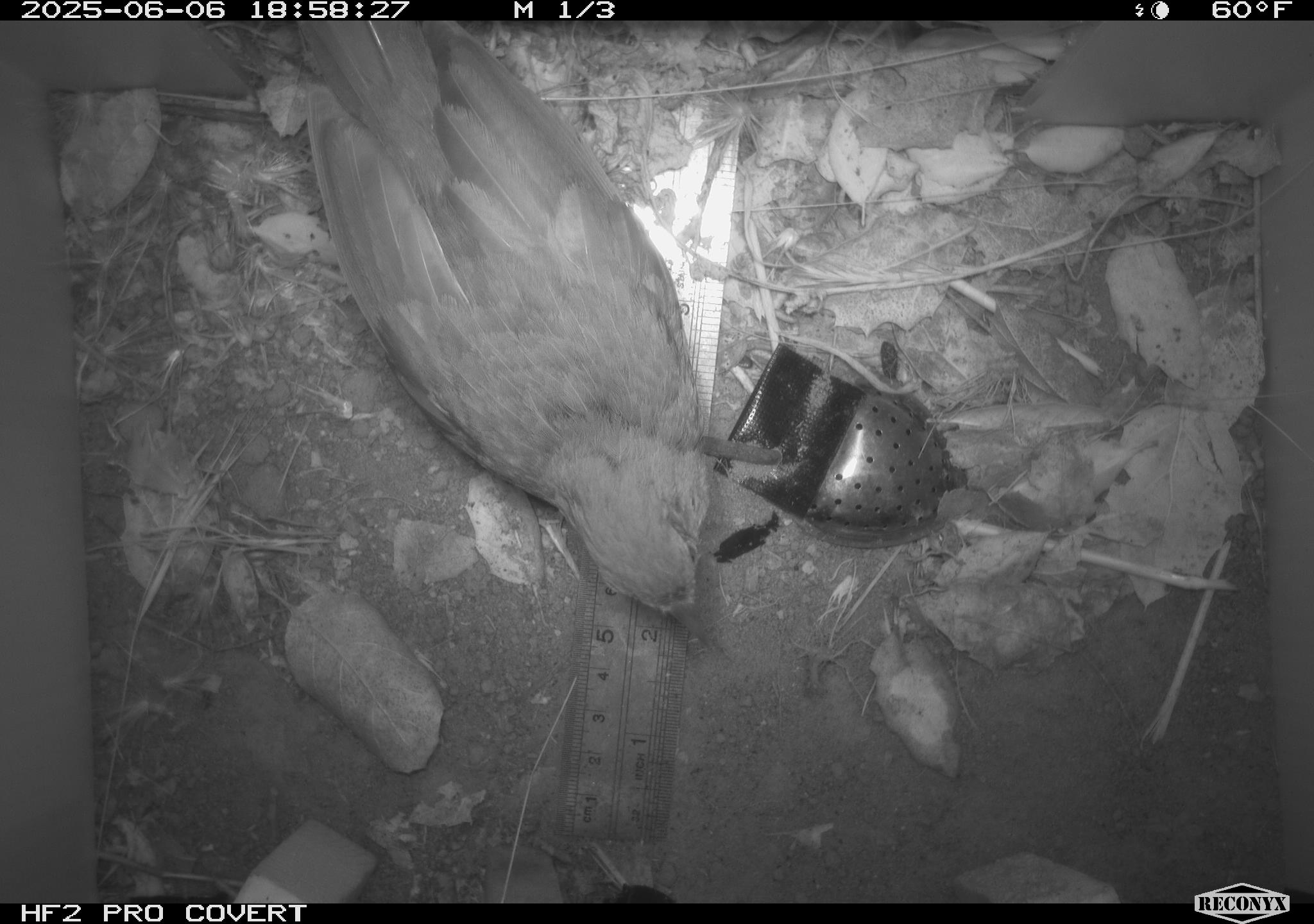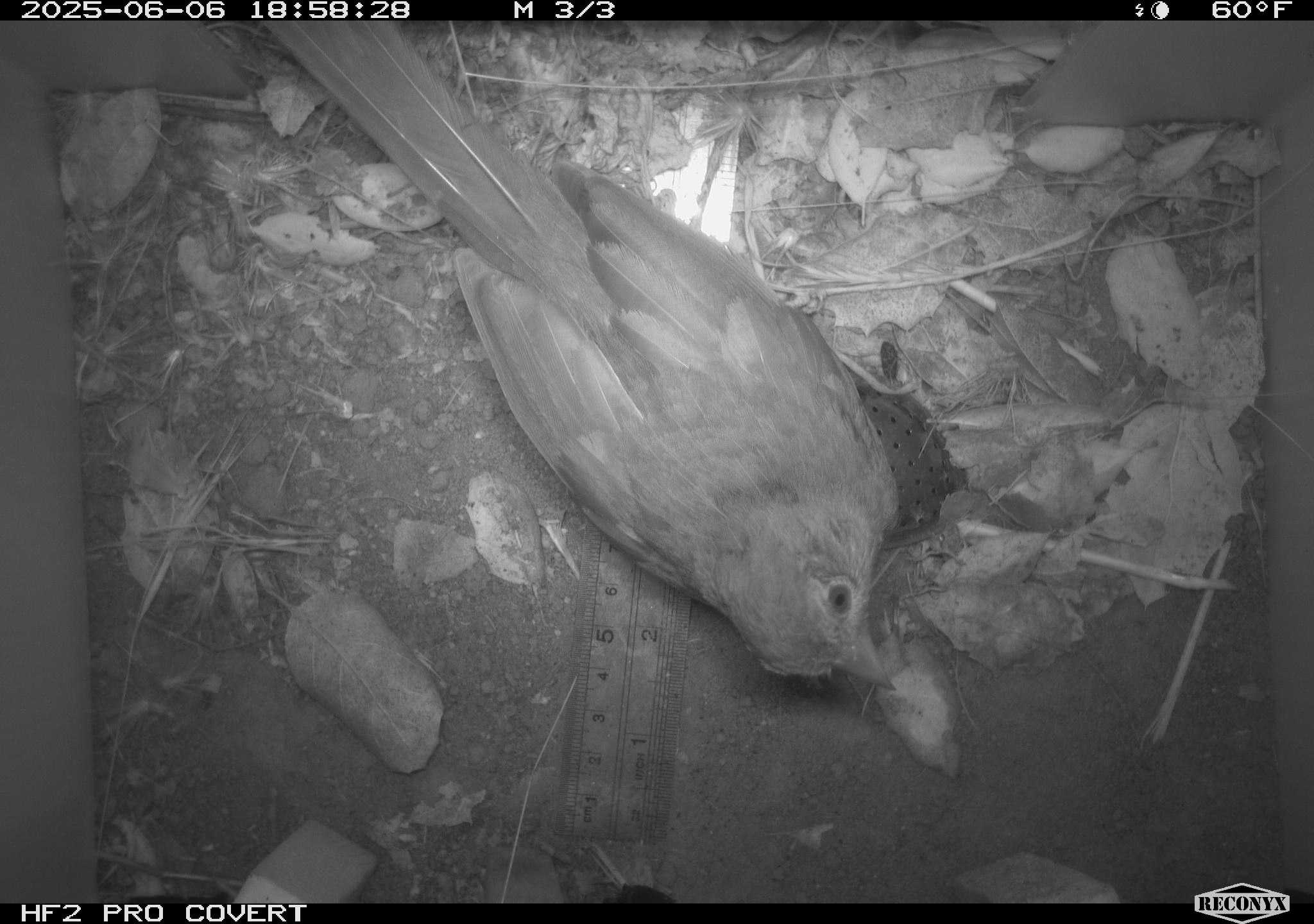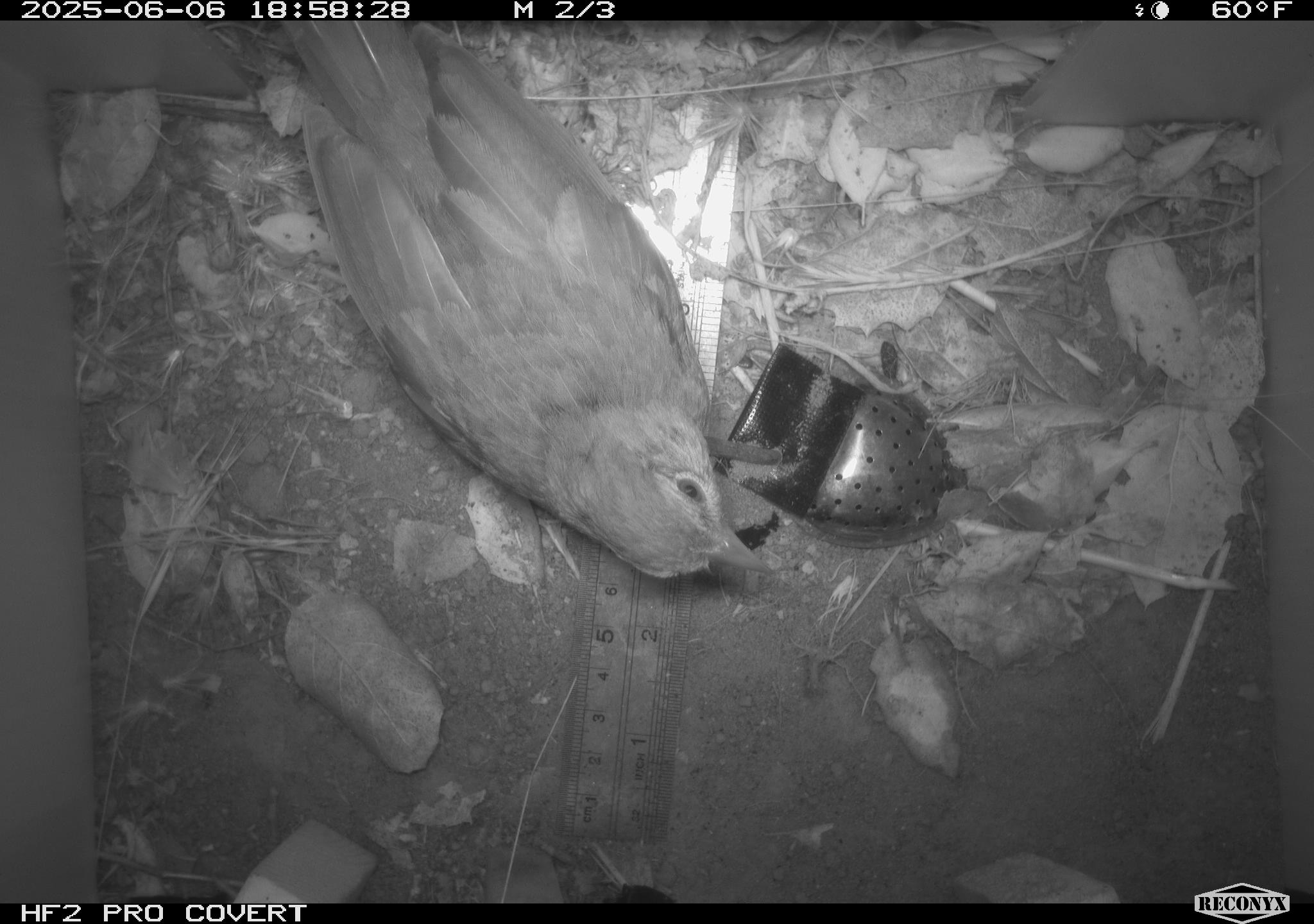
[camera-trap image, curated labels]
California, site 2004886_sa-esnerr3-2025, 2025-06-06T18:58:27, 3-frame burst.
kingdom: Animalia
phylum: Chordata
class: Aves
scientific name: Aves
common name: bird